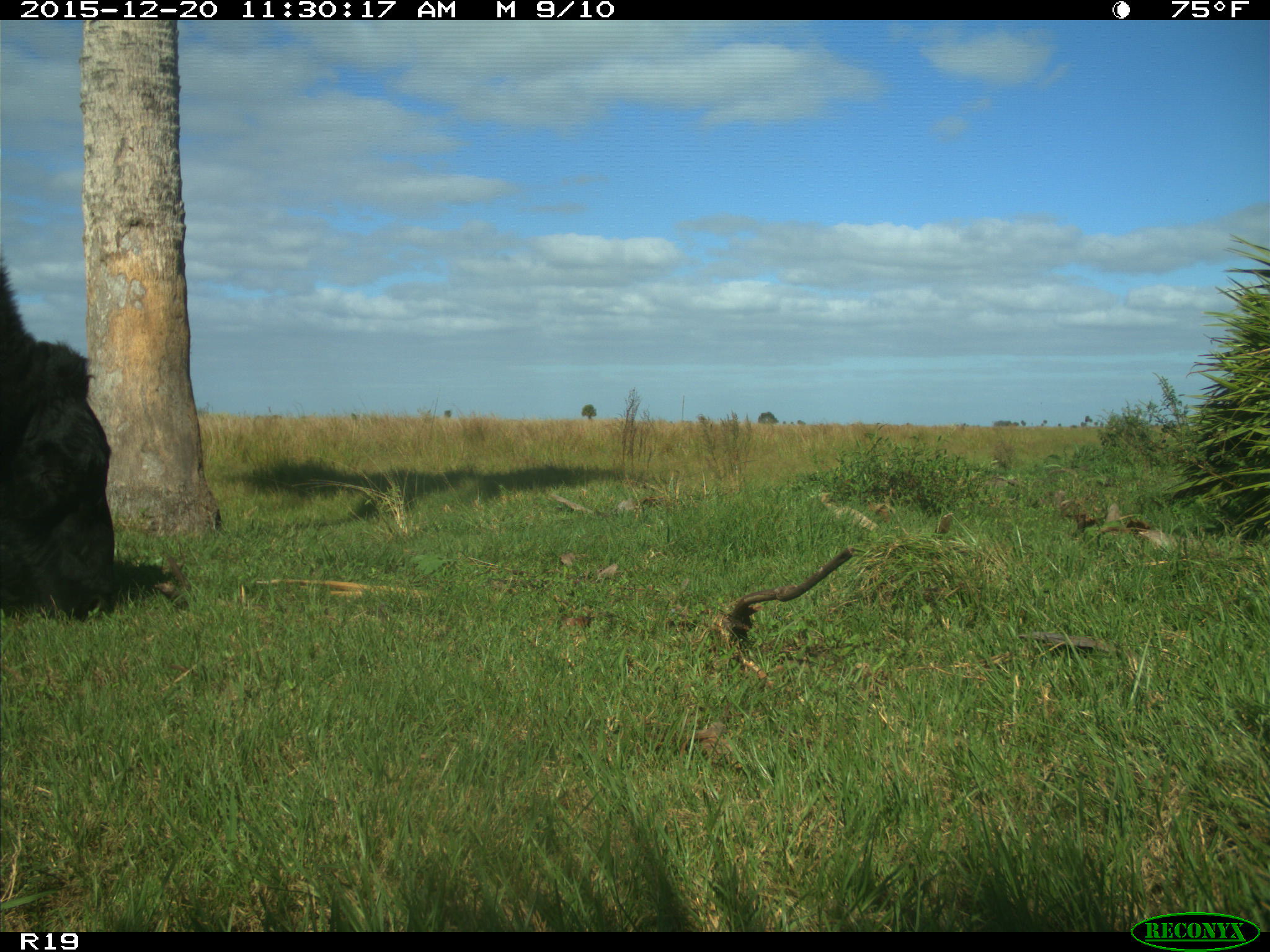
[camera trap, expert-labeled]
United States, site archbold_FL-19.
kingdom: Animalia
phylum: Chordata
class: Mammalia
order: Artiodactyla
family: Bovidae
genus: Bos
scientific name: Bos taurus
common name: domestic cow